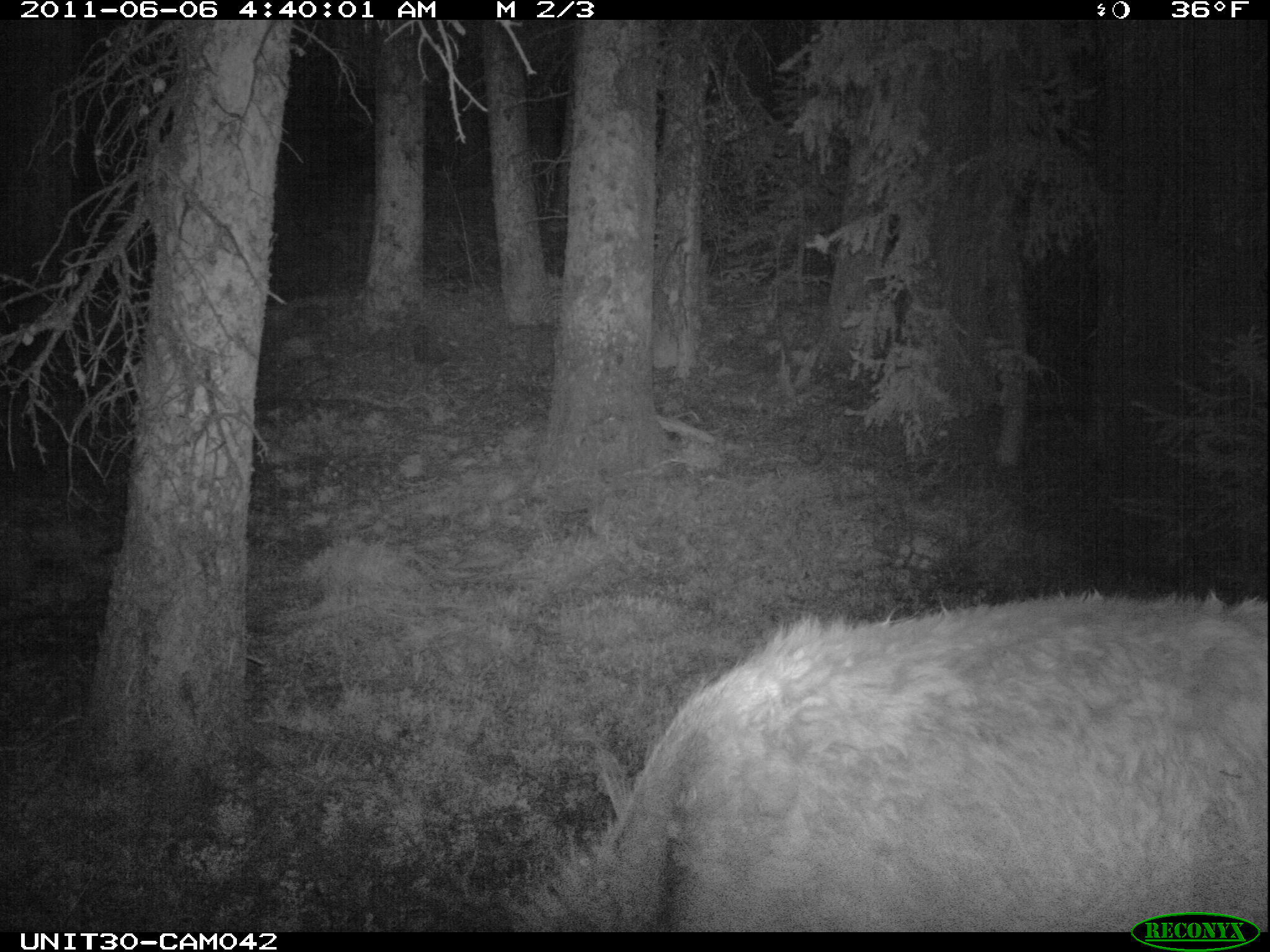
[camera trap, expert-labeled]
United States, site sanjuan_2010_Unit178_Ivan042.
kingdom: Animalia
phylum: Chordata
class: Mammalia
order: Artiodactyla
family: Cervidae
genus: Cervus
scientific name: Cervus elaphus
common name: red deer